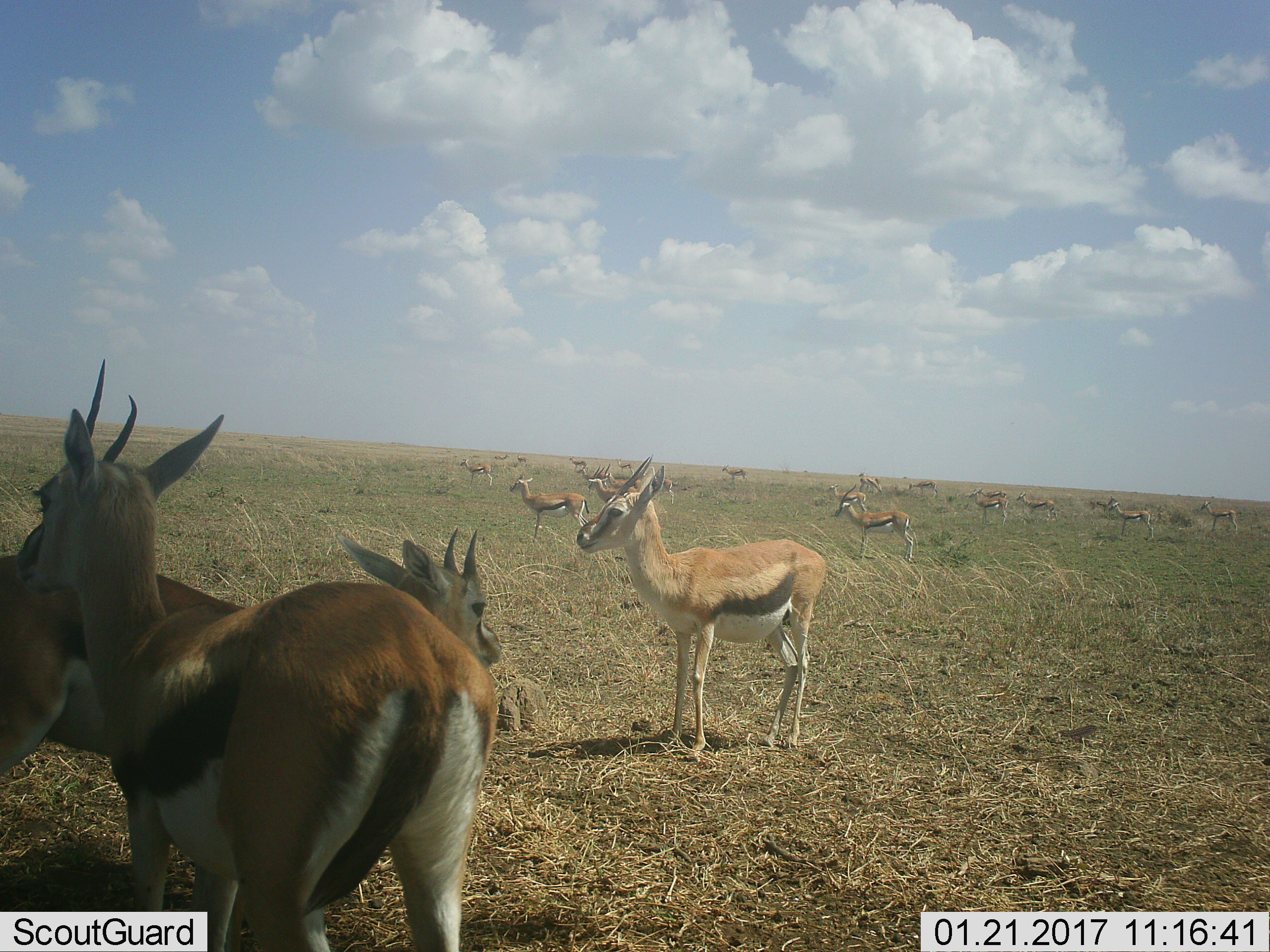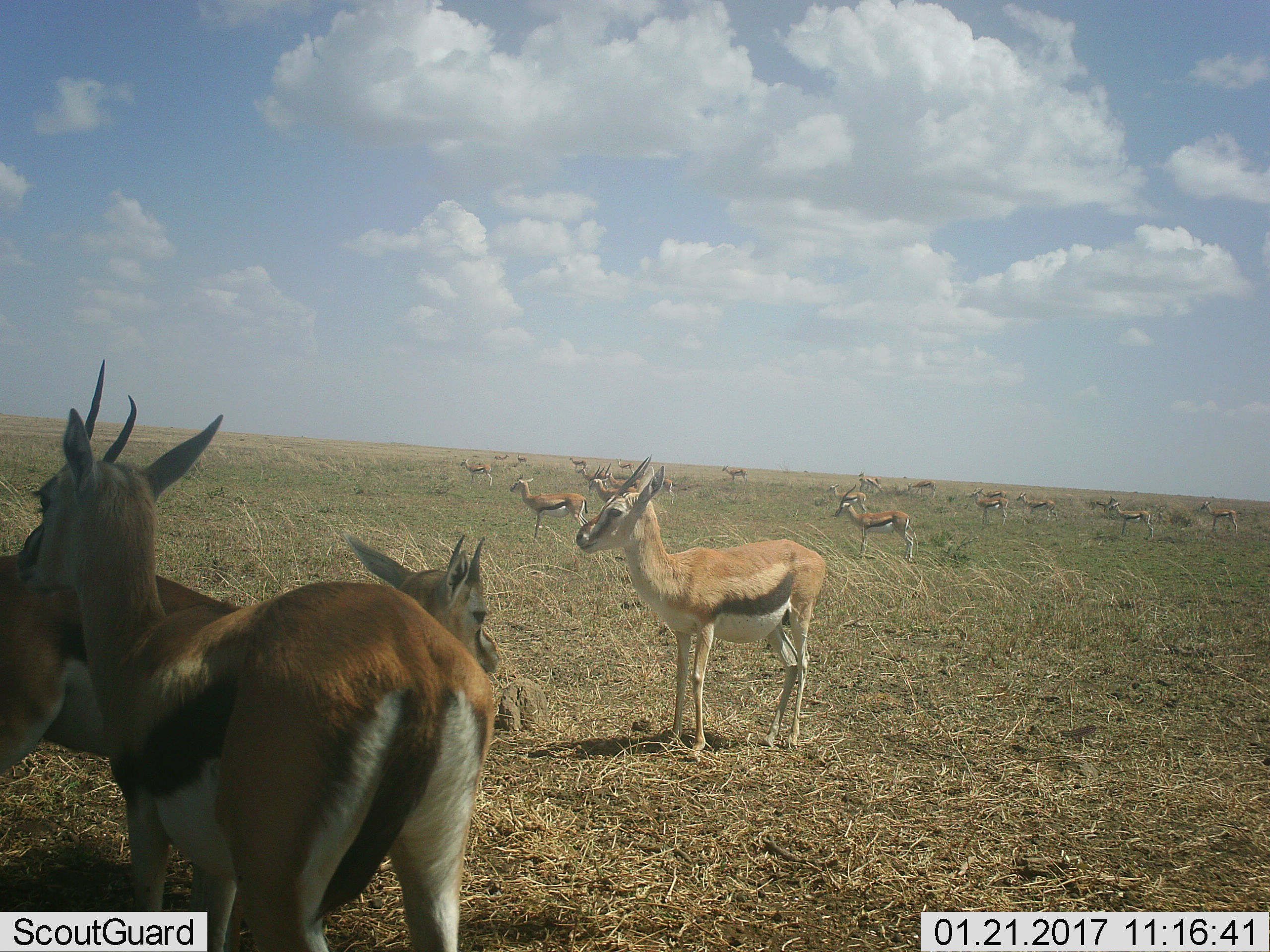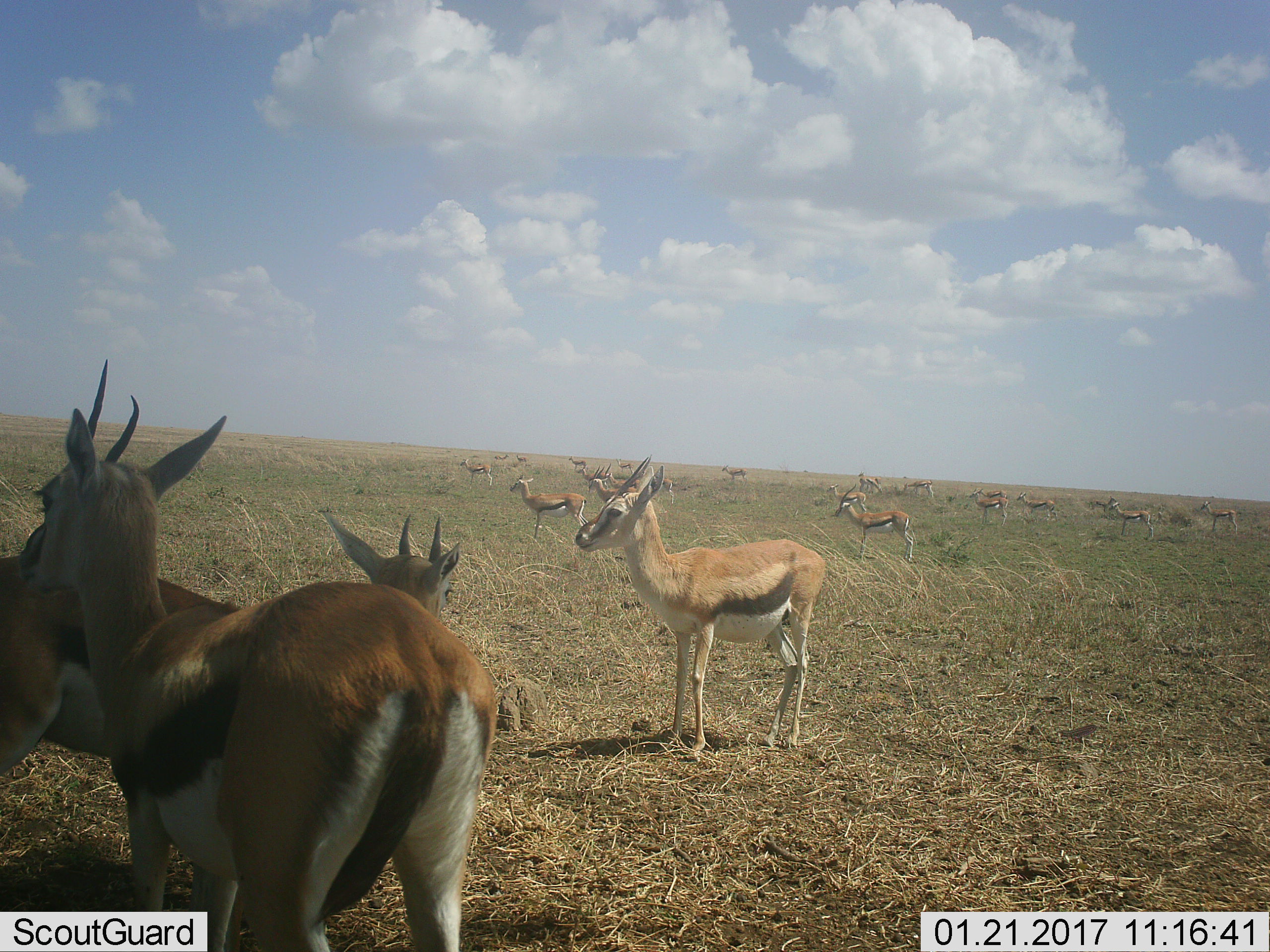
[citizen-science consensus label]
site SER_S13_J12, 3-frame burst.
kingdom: Animalia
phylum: Chordata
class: Mammalia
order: Artiodactyla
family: Bovidae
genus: Eudorcas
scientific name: Eudorcas thomsonii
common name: thomson's gazelle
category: gazellethomsons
Gazellethomsons (thomson's gazelle) (Eudorcas thomsonii), count 11-50. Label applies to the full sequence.